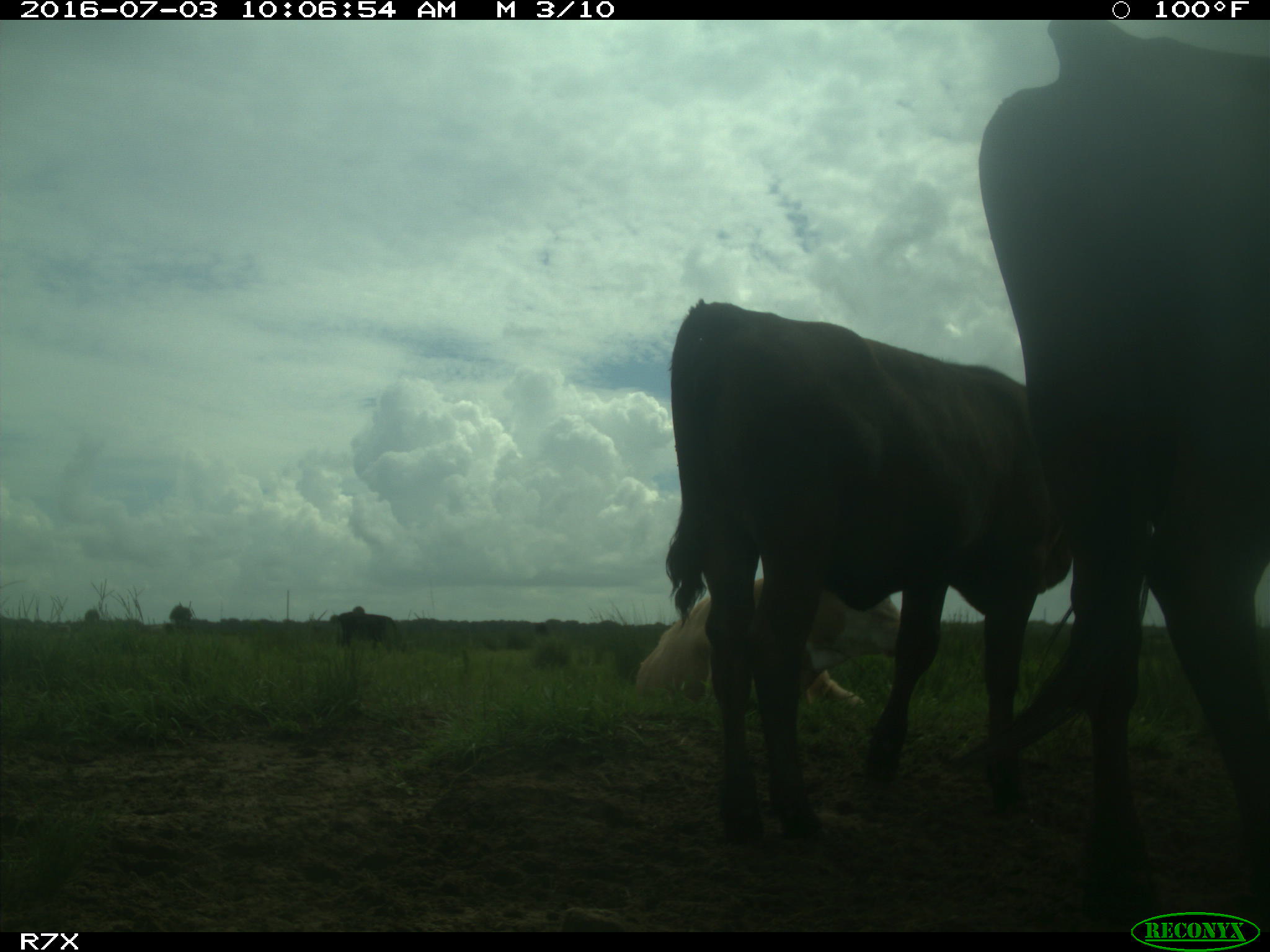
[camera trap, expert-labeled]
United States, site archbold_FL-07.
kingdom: Animalia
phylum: Chordata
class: Mammalia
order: Artiodactyla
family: Bovidae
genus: Bos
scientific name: Bos taurus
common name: domestic cow